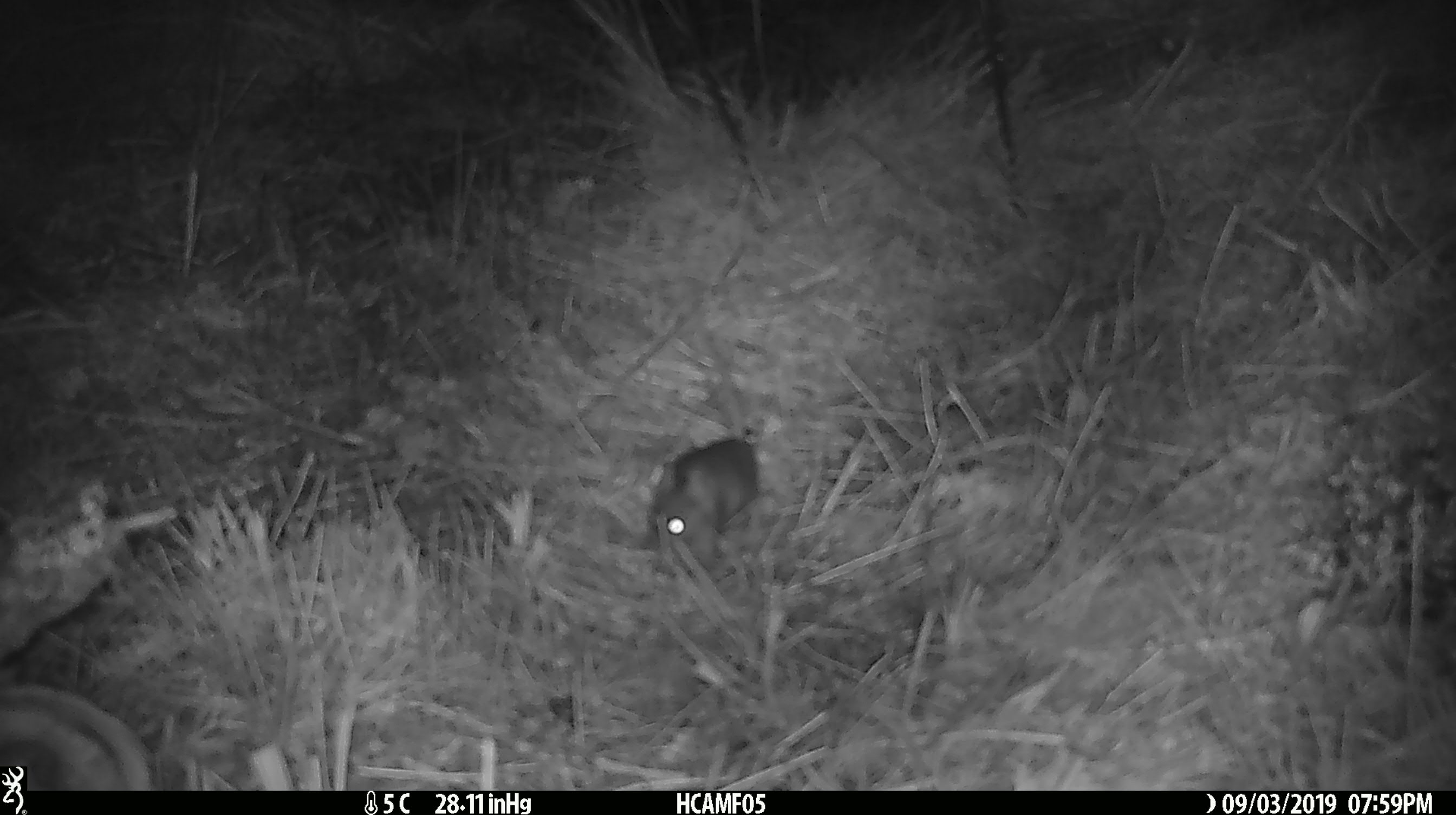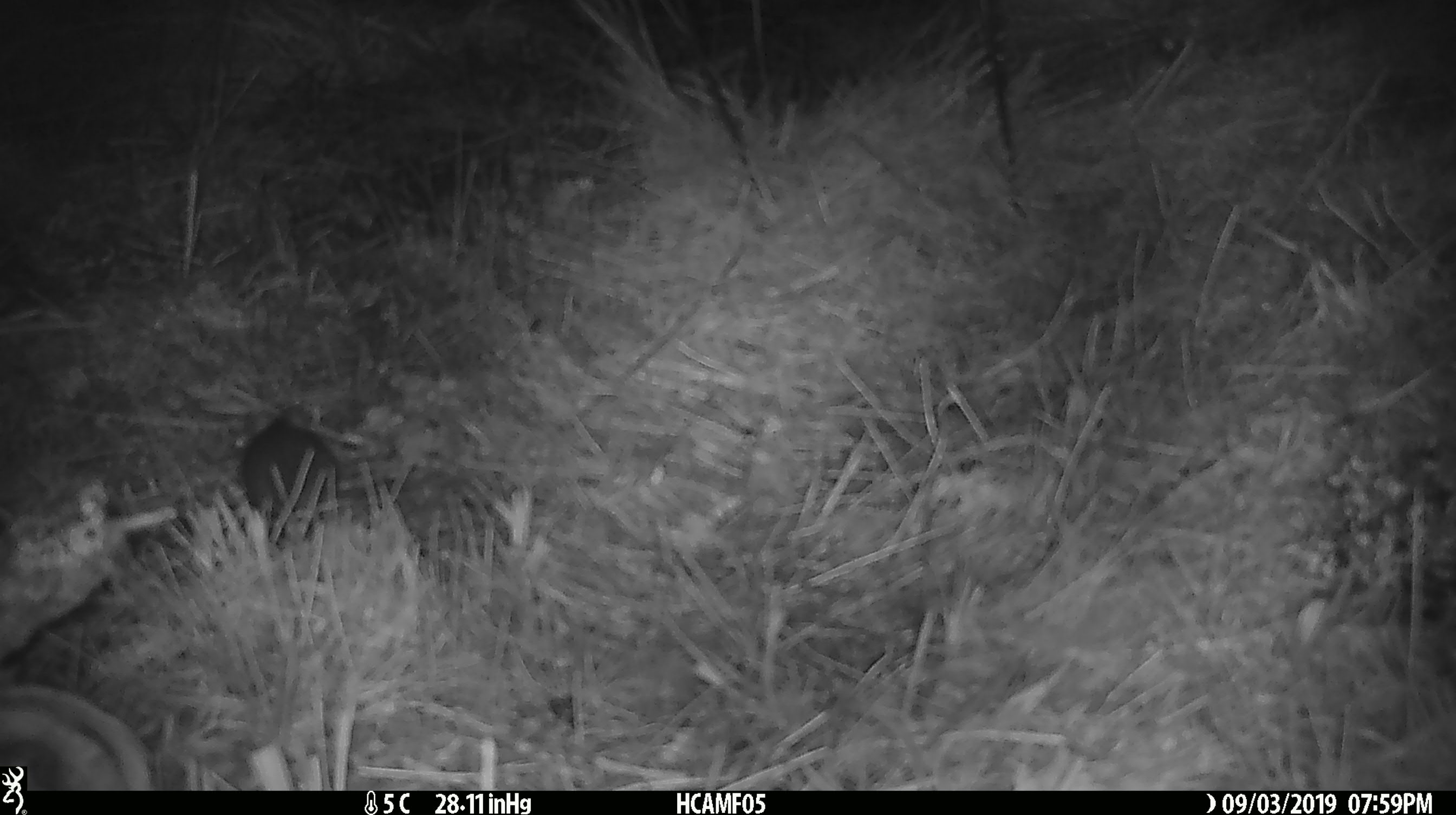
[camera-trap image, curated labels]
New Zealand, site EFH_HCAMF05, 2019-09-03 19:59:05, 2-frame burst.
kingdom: Animalia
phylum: Chordata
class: Mammalia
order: Rodentia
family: Muridae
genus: Mus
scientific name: Mus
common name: mouse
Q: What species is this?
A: Mouse (Mus).